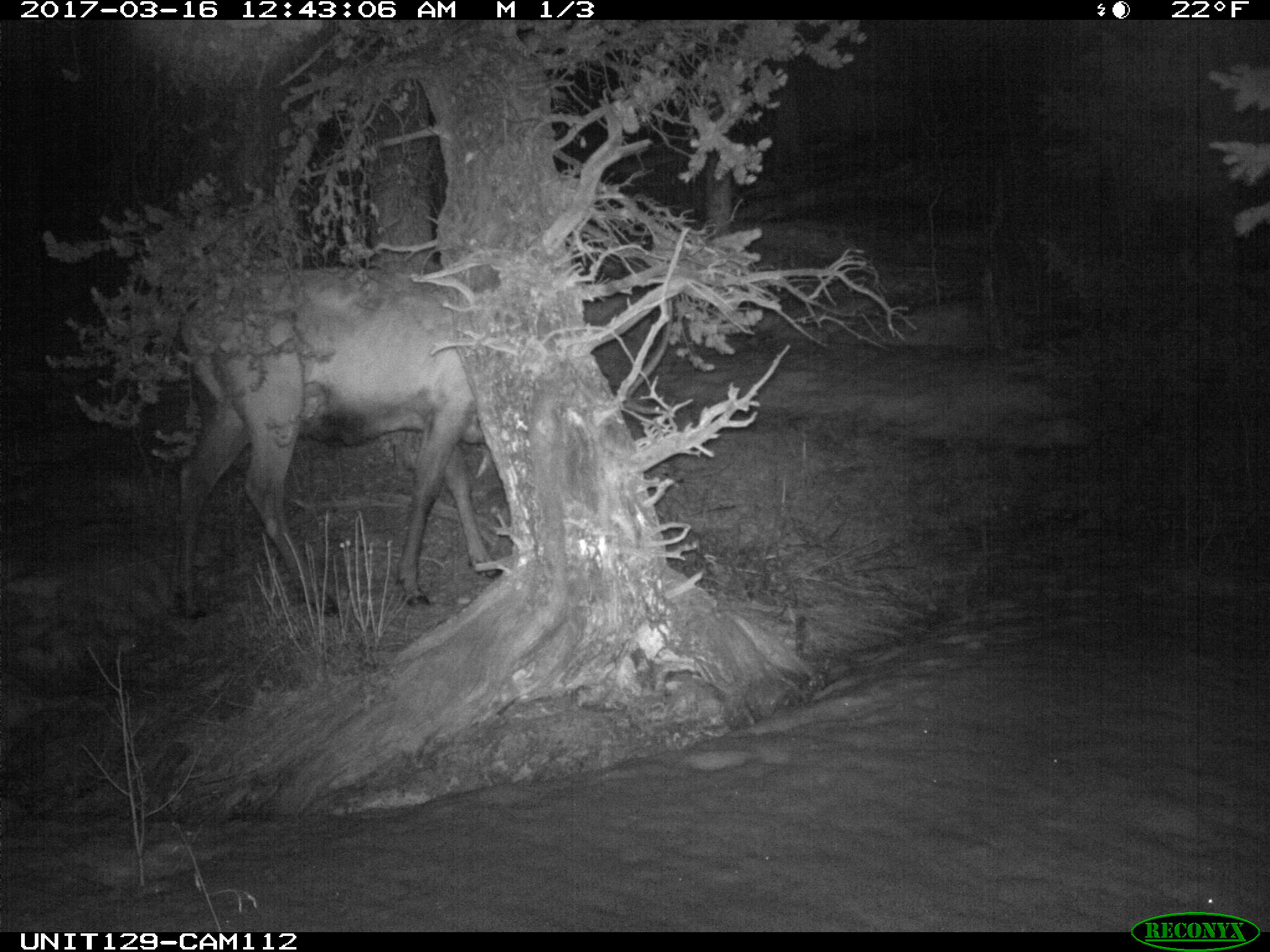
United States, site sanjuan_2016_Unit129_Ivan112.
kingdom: Animalia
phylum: Chordata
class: Mammalia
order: Artiodactyla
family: Cervidae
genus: Cervus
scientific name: Cervus elaphus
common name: red deer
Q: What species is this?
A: Cervus elaphus (red deer).